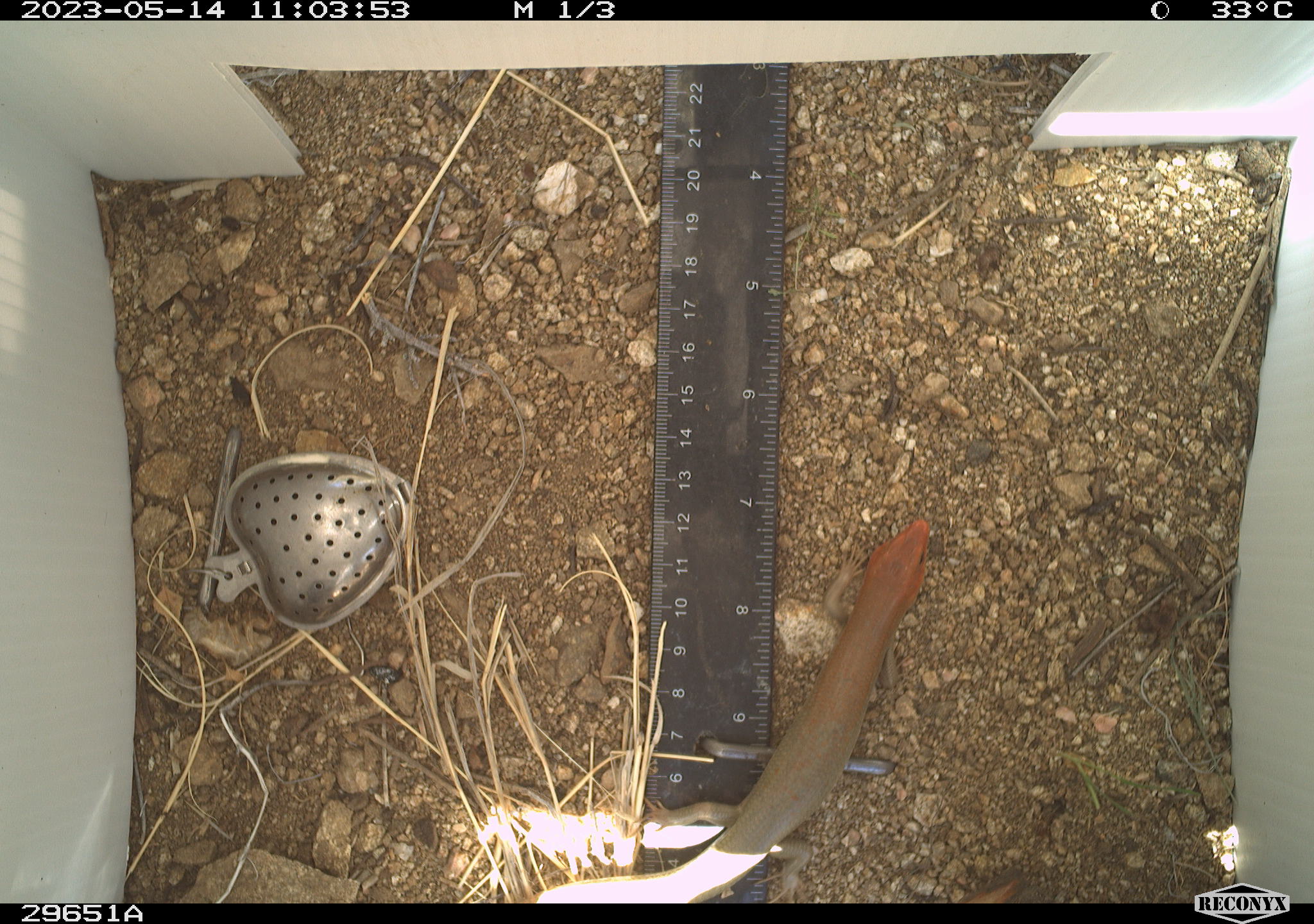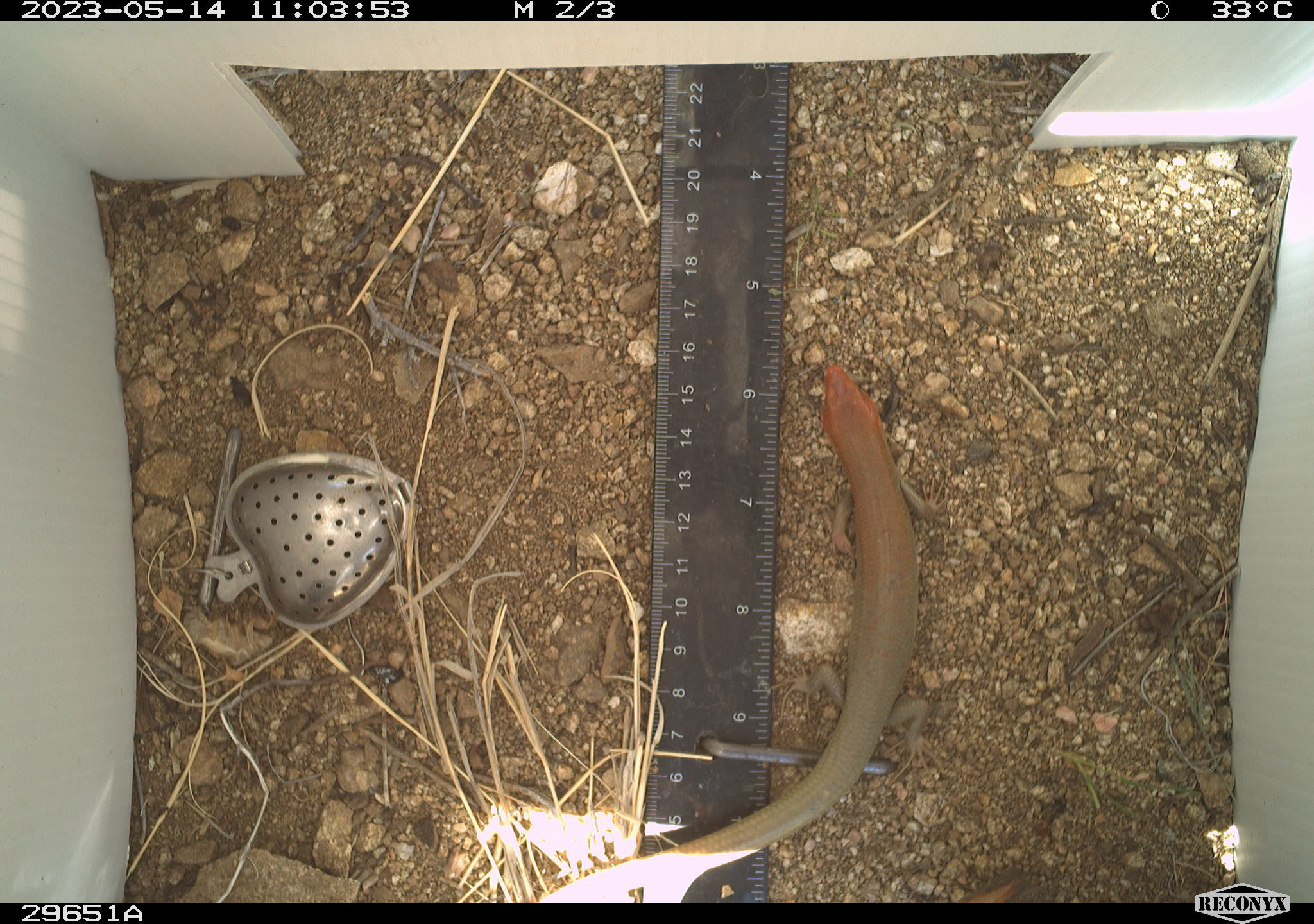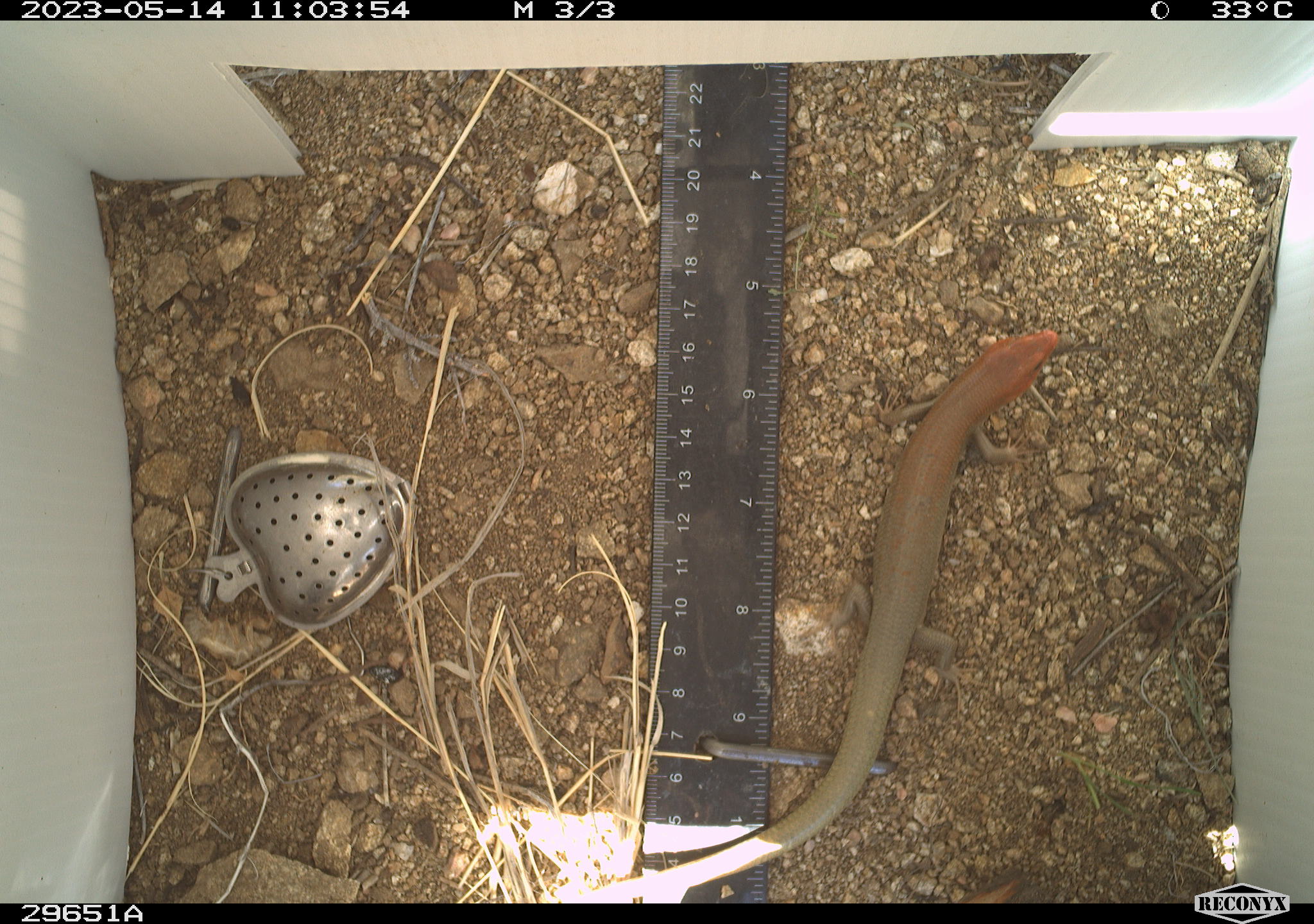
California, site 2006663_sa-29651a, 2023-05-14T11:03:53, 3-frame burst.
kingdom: Animalia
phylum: Chordata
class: Reptilia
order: Squamata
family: Scincidae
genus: Plestiodon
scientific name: Plestiodon gilberti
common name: gilbert's skink